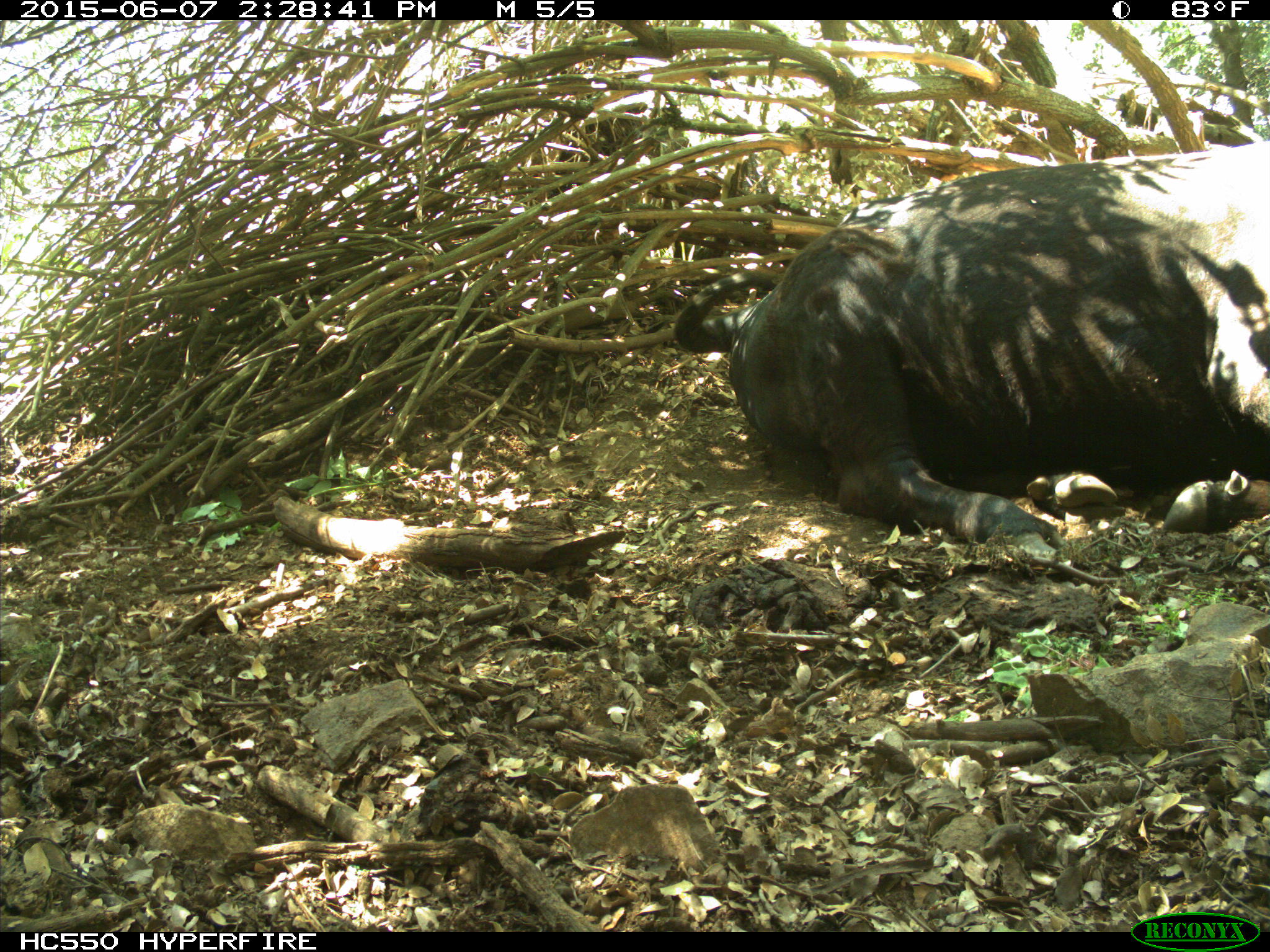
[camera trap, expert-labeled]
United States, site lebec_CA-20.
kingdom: Animalia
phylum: Chordata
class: Mammalia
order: Artiodactyla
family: Bovidae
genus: Bos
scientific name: Bos taurus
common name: domestic cow